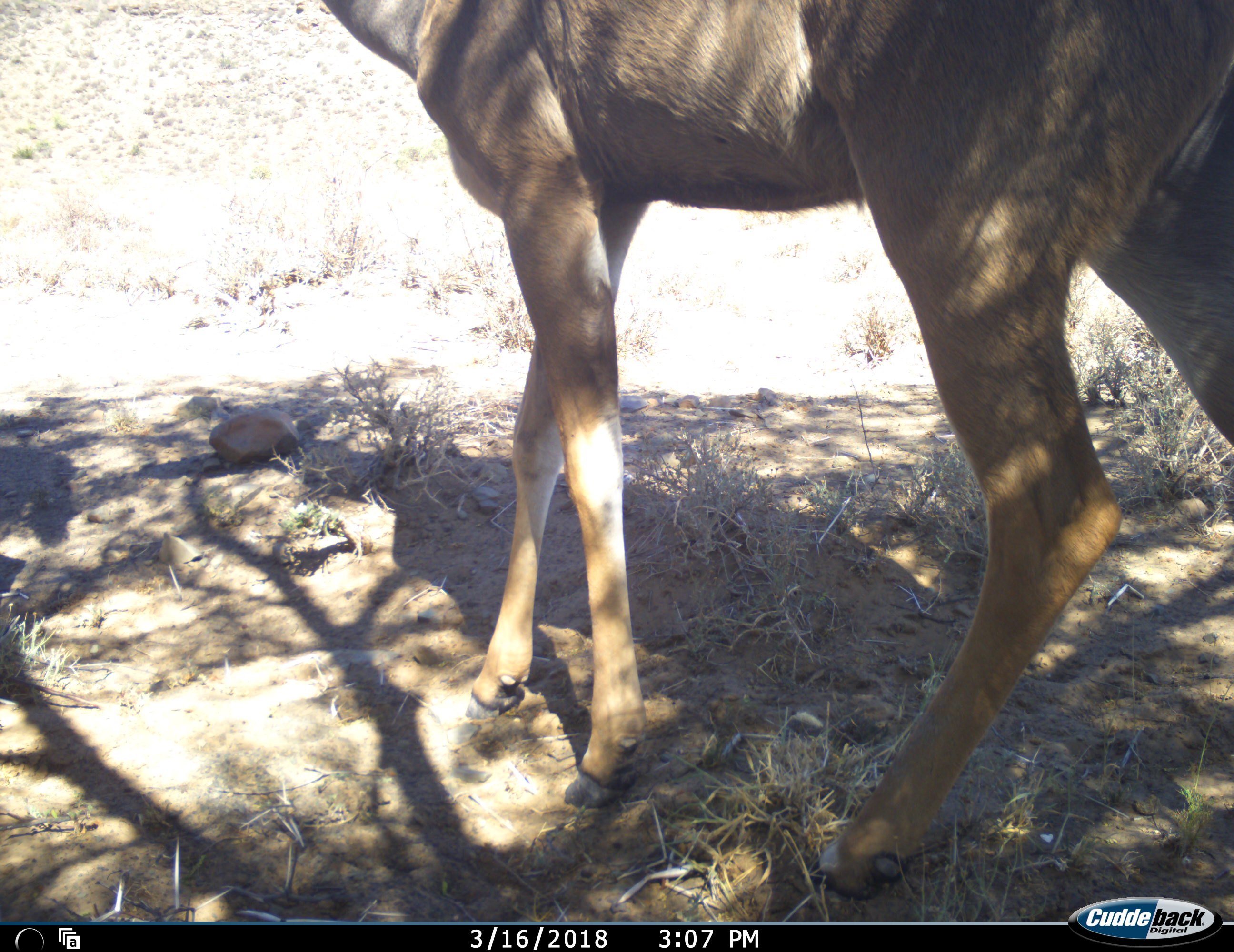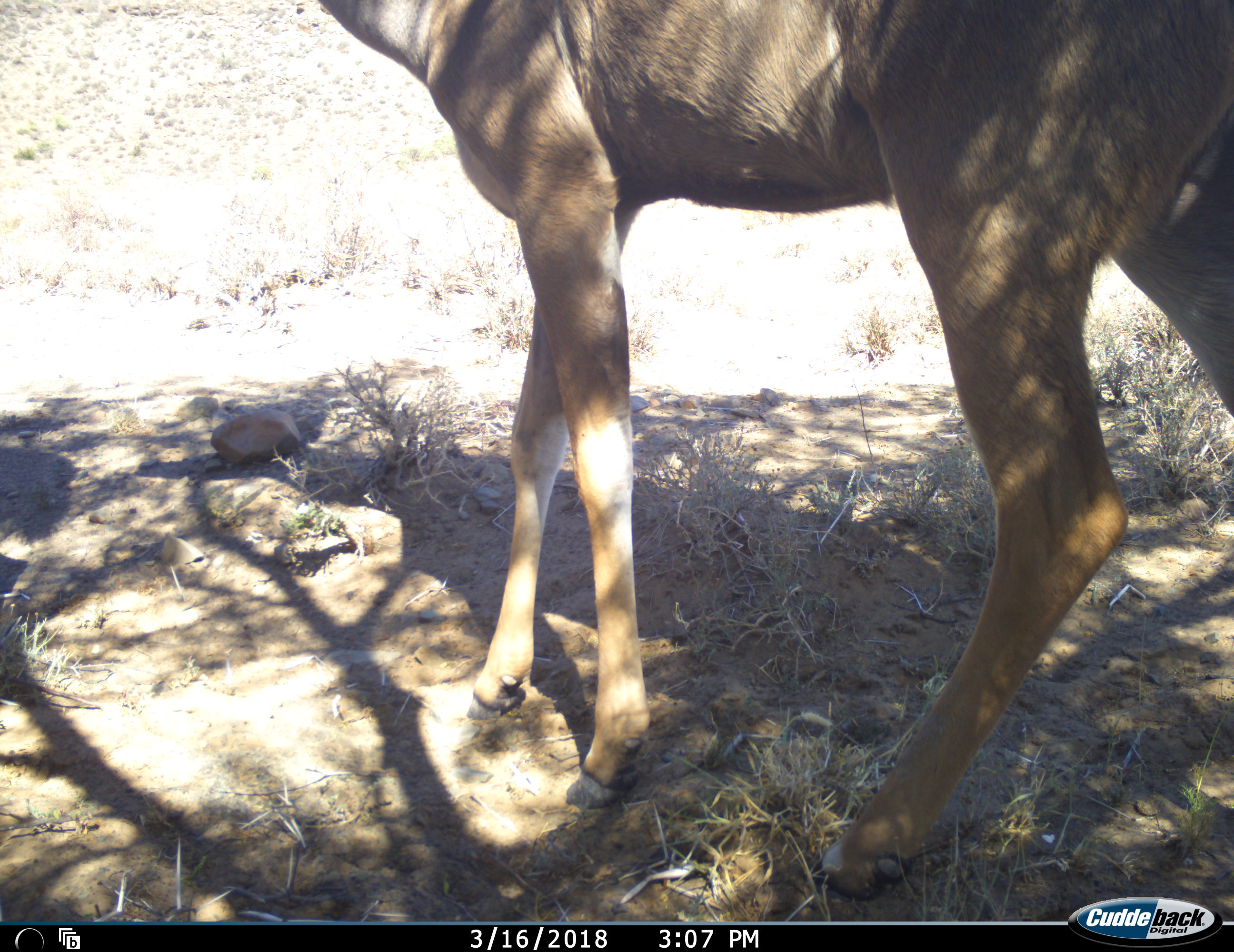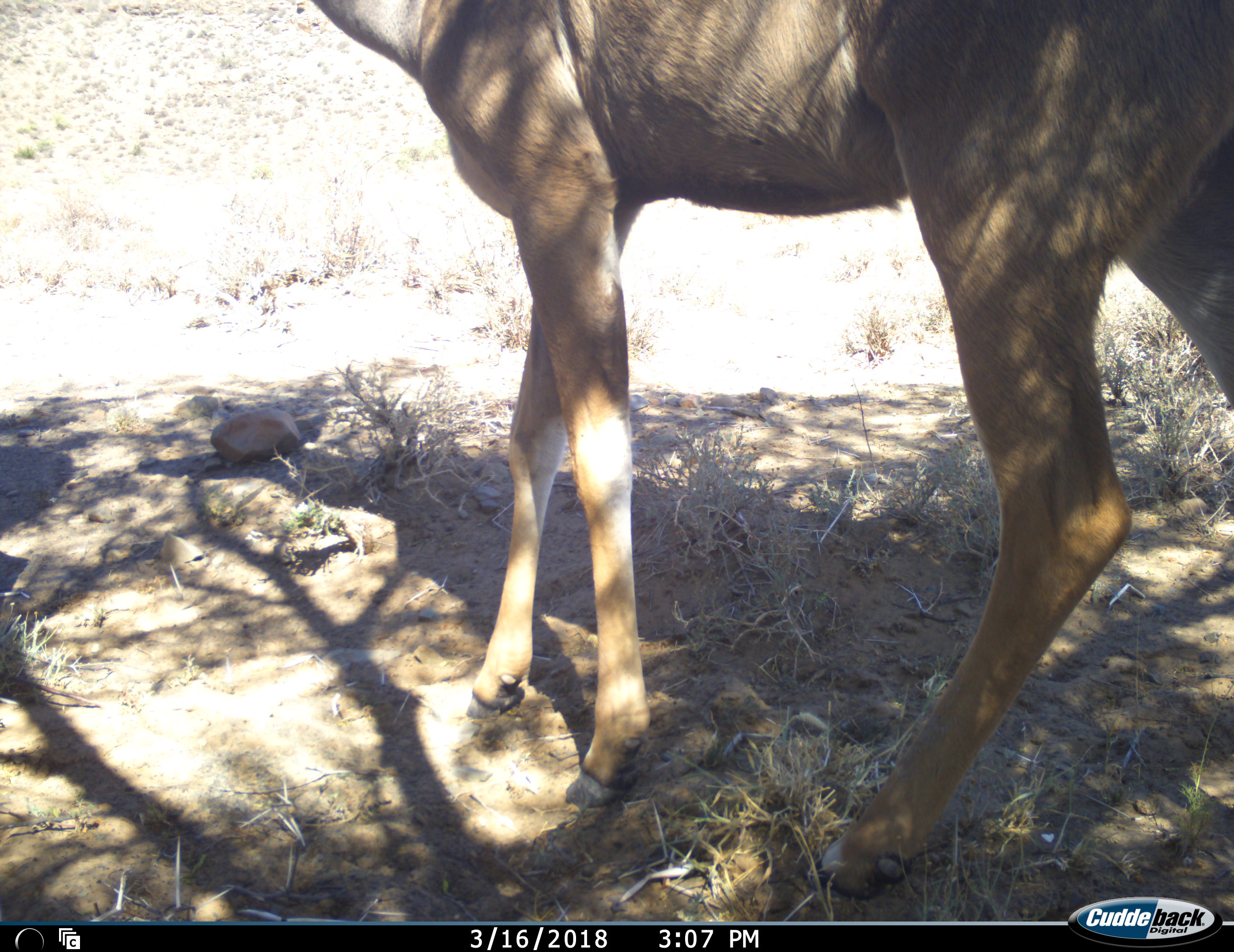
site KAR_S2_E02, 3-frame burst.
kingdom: Animalia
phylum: Chordata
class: Mammalia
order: Artiodactyla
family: Bovidae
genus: Tragelaphus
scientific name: Tragelaphus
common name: kudu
Kudu (Tragelaphus), count 1. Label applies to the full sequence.